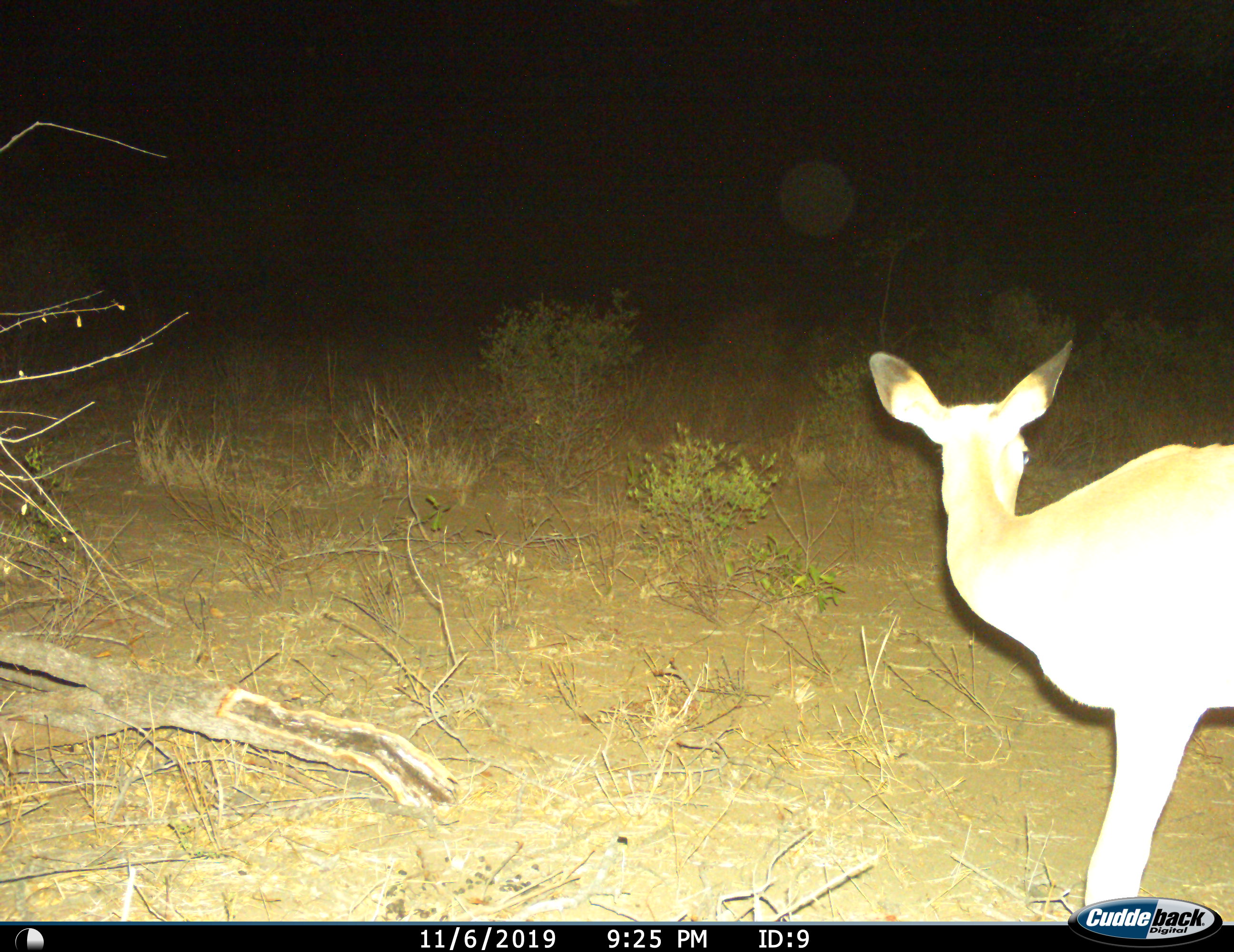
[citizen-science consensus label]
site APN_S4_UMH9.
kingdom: Animalia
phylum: Chordata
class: Mammalia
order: Artiodactyla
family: Bovidae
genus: Aepyceros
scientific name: Aepyceros melampus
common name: impala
Impala (Aepyceros melampus), count 1. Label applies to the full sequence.